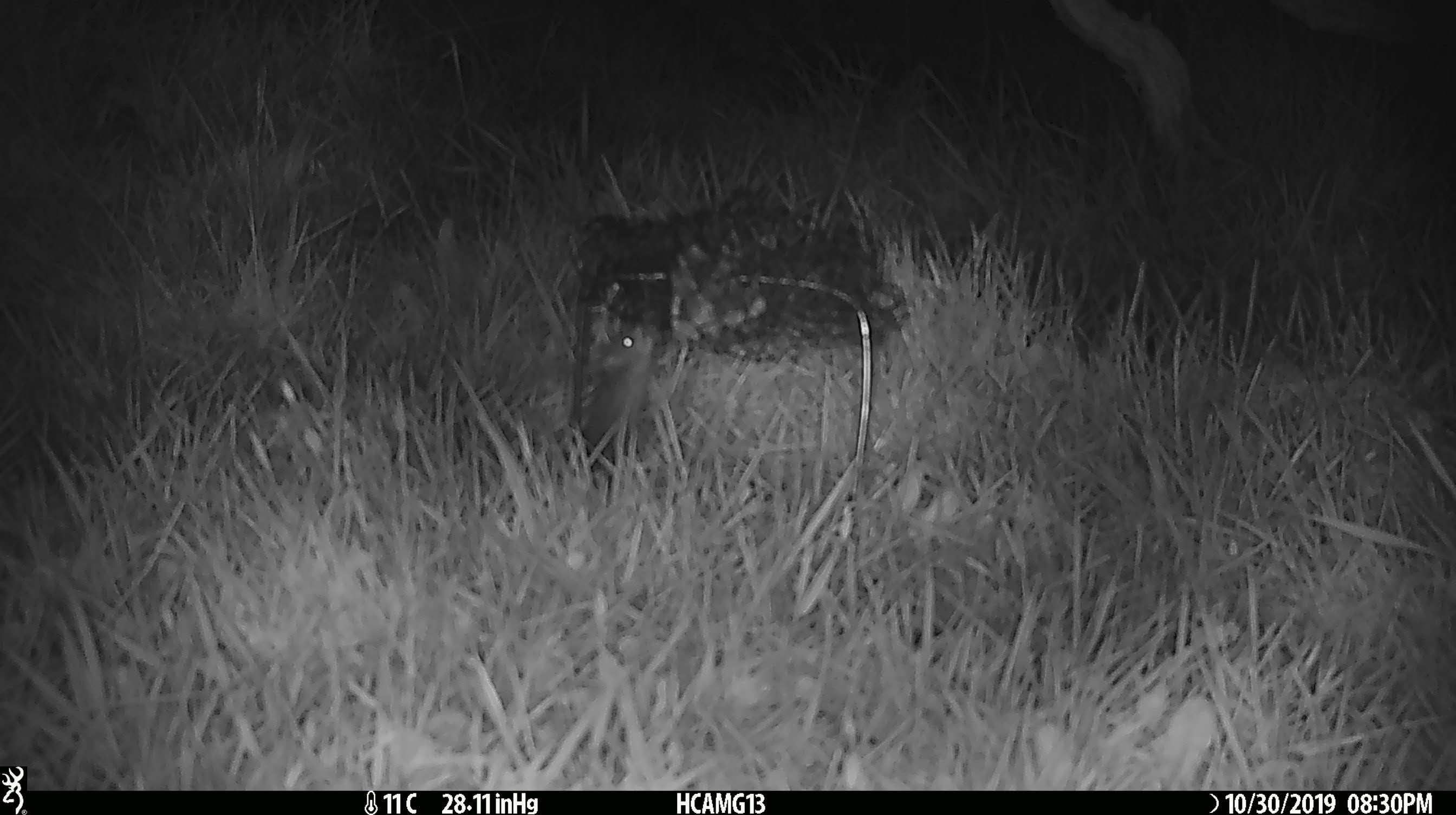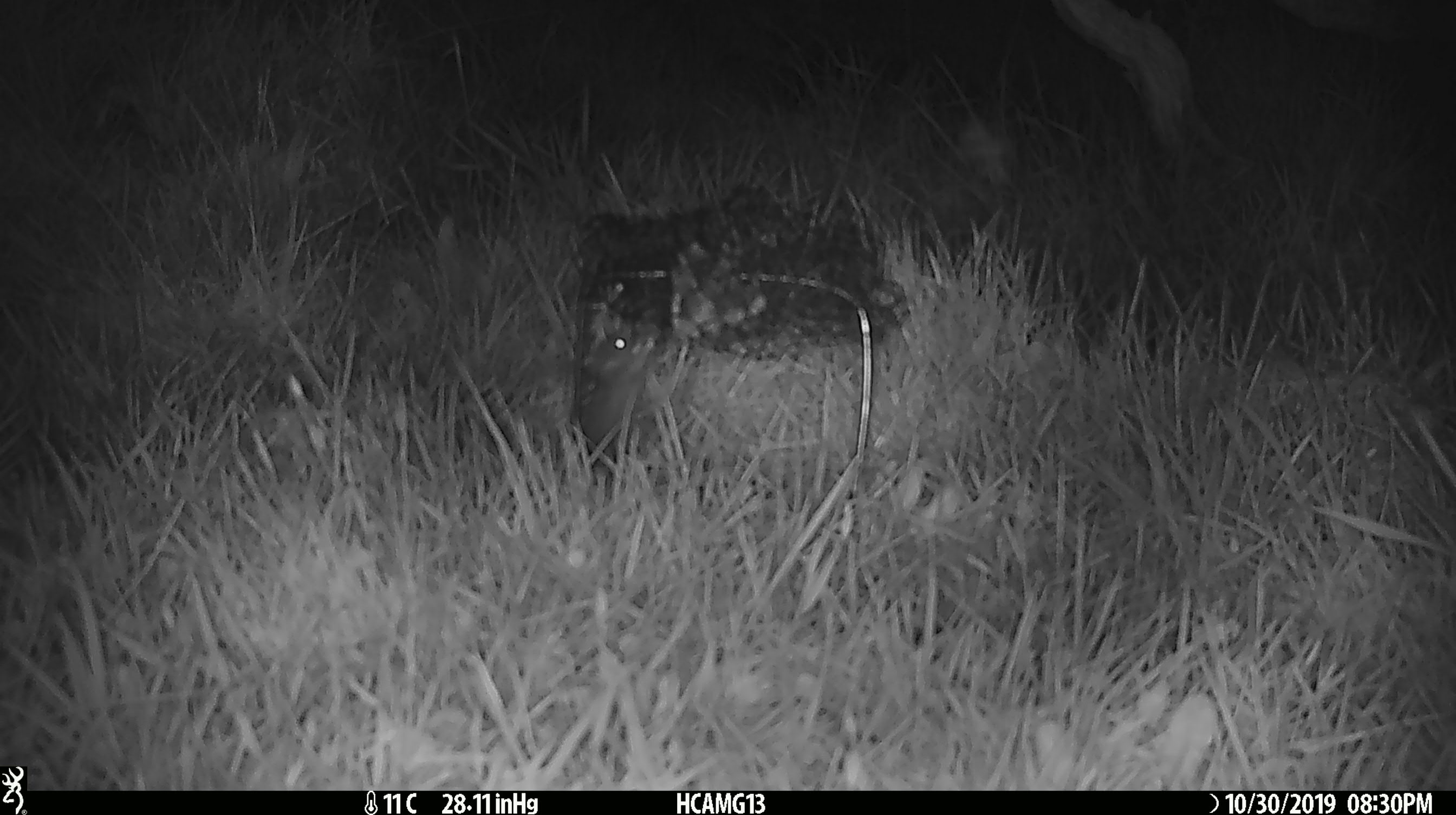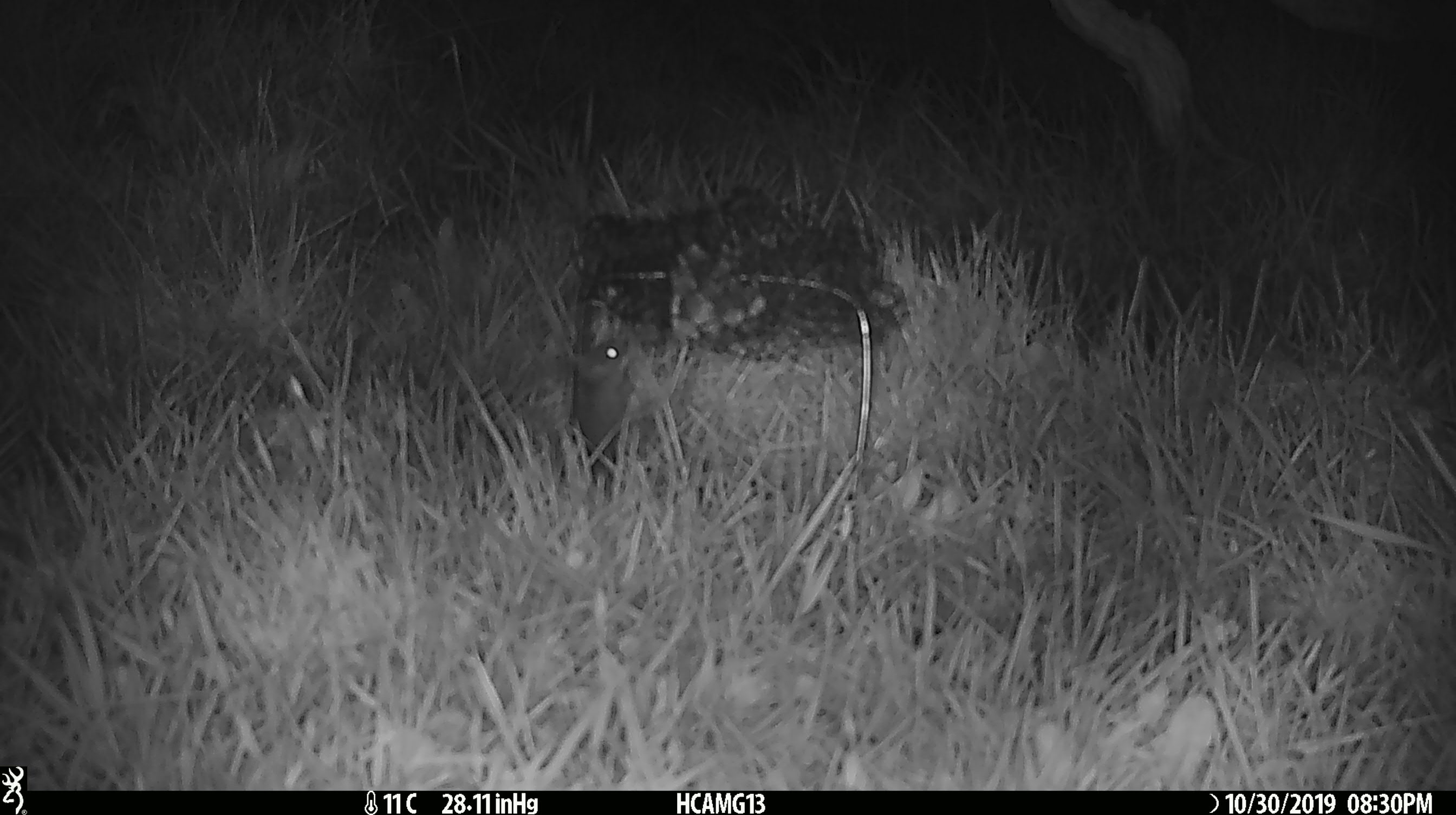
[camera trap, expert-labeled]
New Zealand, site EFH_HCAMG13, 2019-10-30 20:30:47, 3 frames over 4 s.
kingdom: Animalia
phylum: Chordata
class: Mammalia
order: Rodentia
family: Muridae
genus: Mus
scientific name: Mus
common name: mouse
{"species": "mouse (Mus)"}